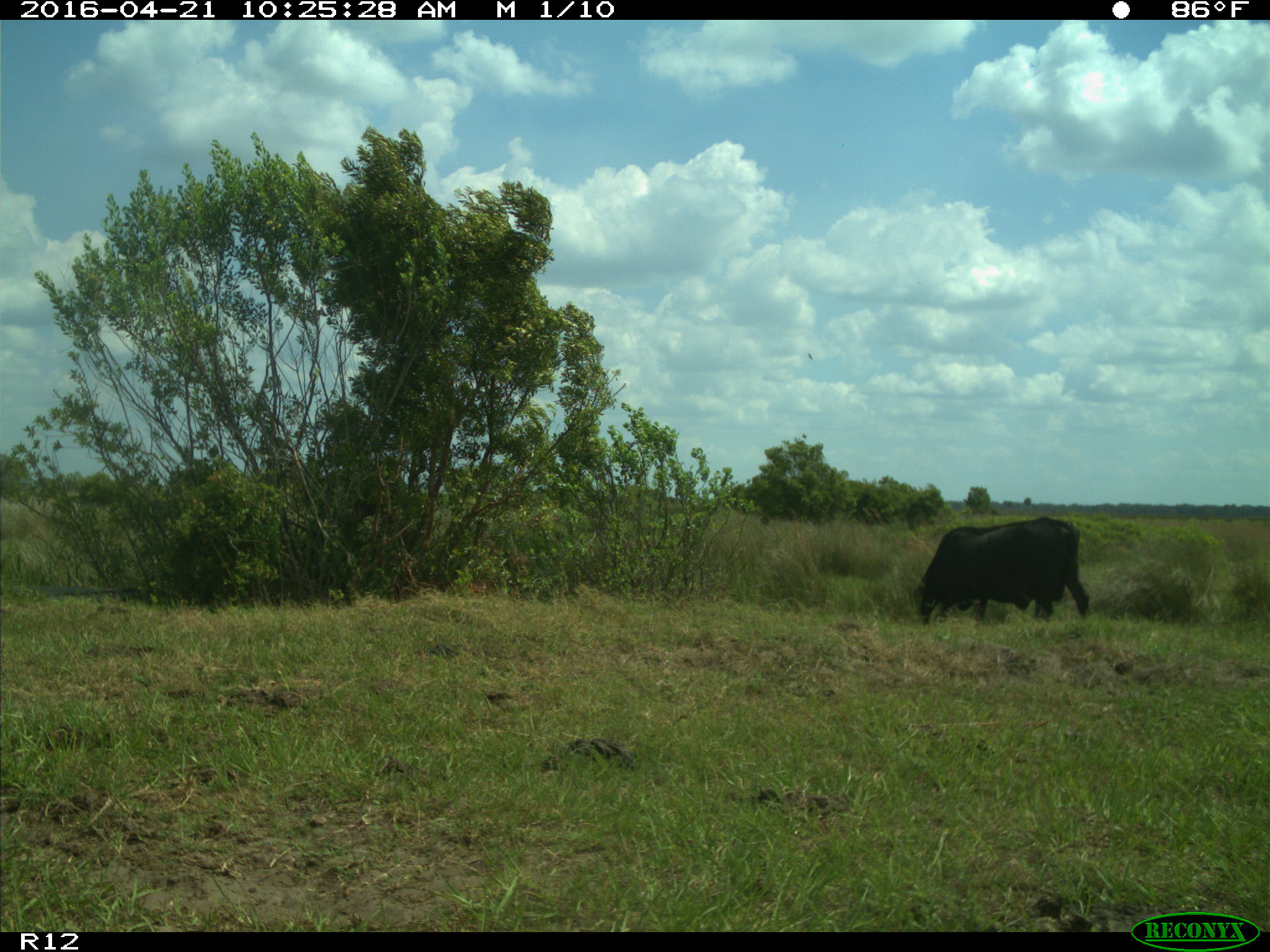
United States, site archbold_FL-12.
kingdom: Animalia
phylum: Chordata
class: Mammalia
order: Artiodactyla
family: Bovidae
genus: Bos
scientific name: Bos taurus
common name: domestic cow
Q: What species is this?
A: Bos taurus (domestic cow).